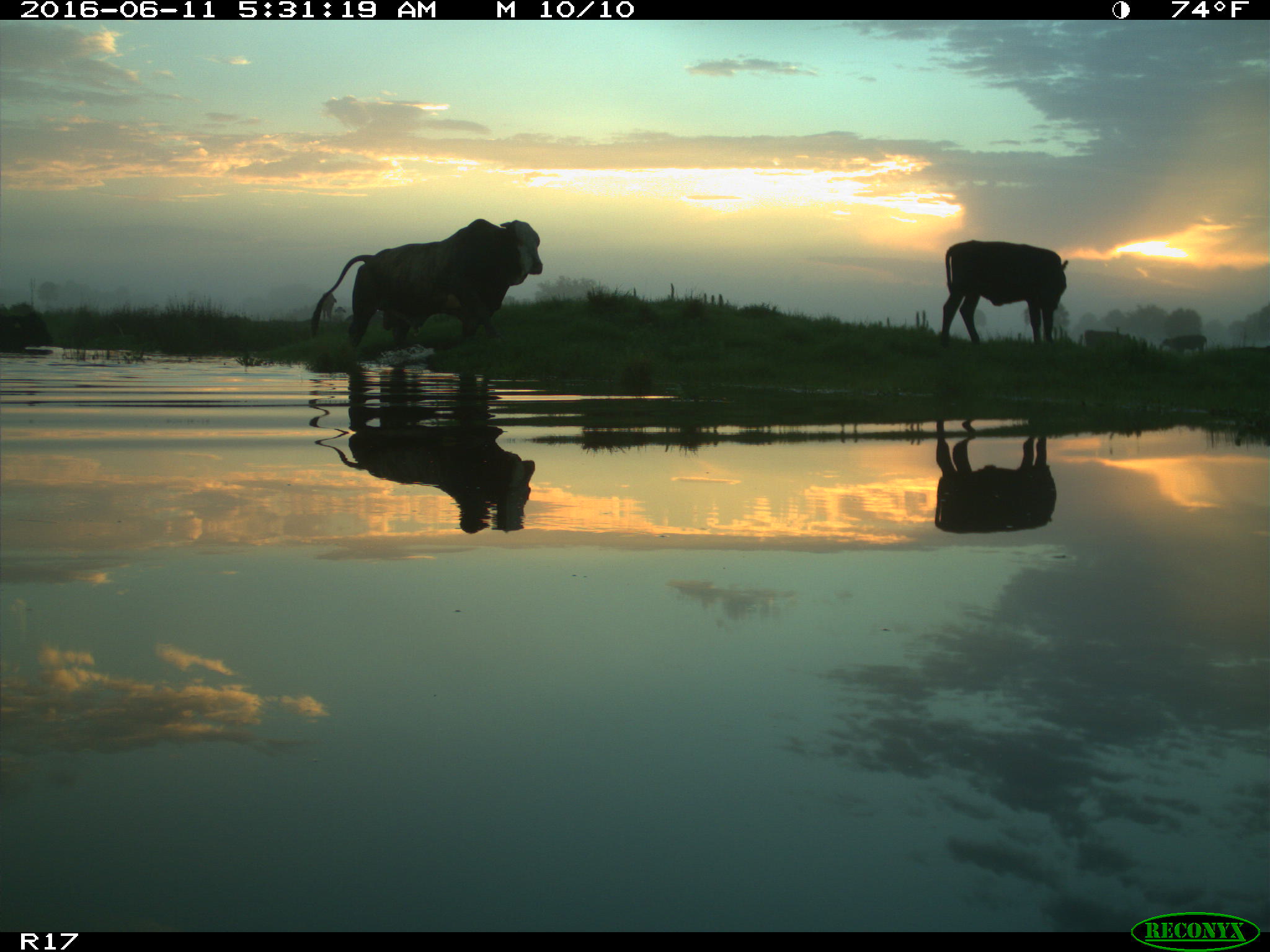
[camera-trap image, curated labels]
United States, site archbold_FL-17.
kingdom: Animalia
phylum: Chordata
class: Mammalia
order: Artiodactyla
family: Bovidae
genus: Bos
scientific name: Bos taurus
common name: domestic cow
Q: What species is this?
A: Bos taurus (domestic cow).